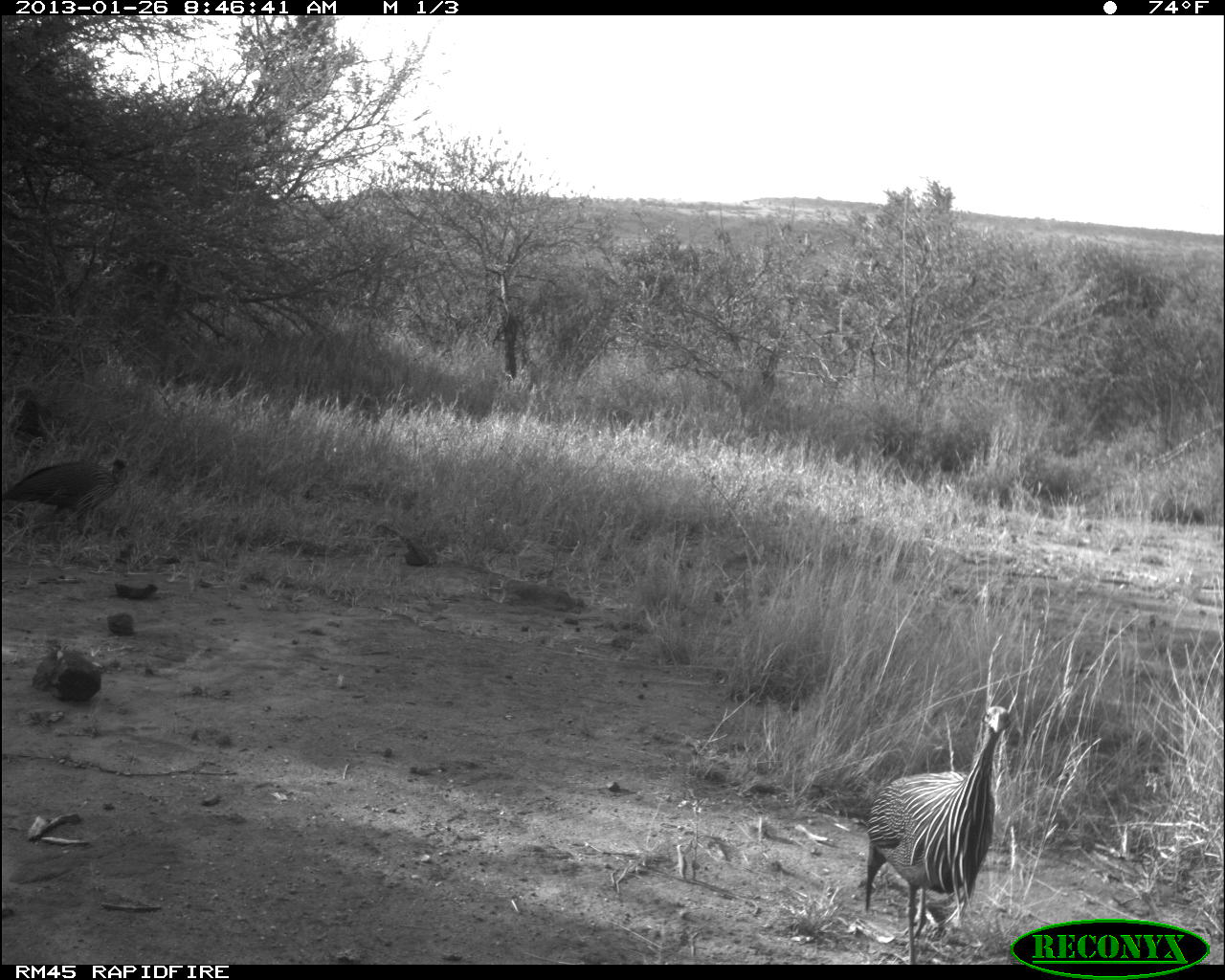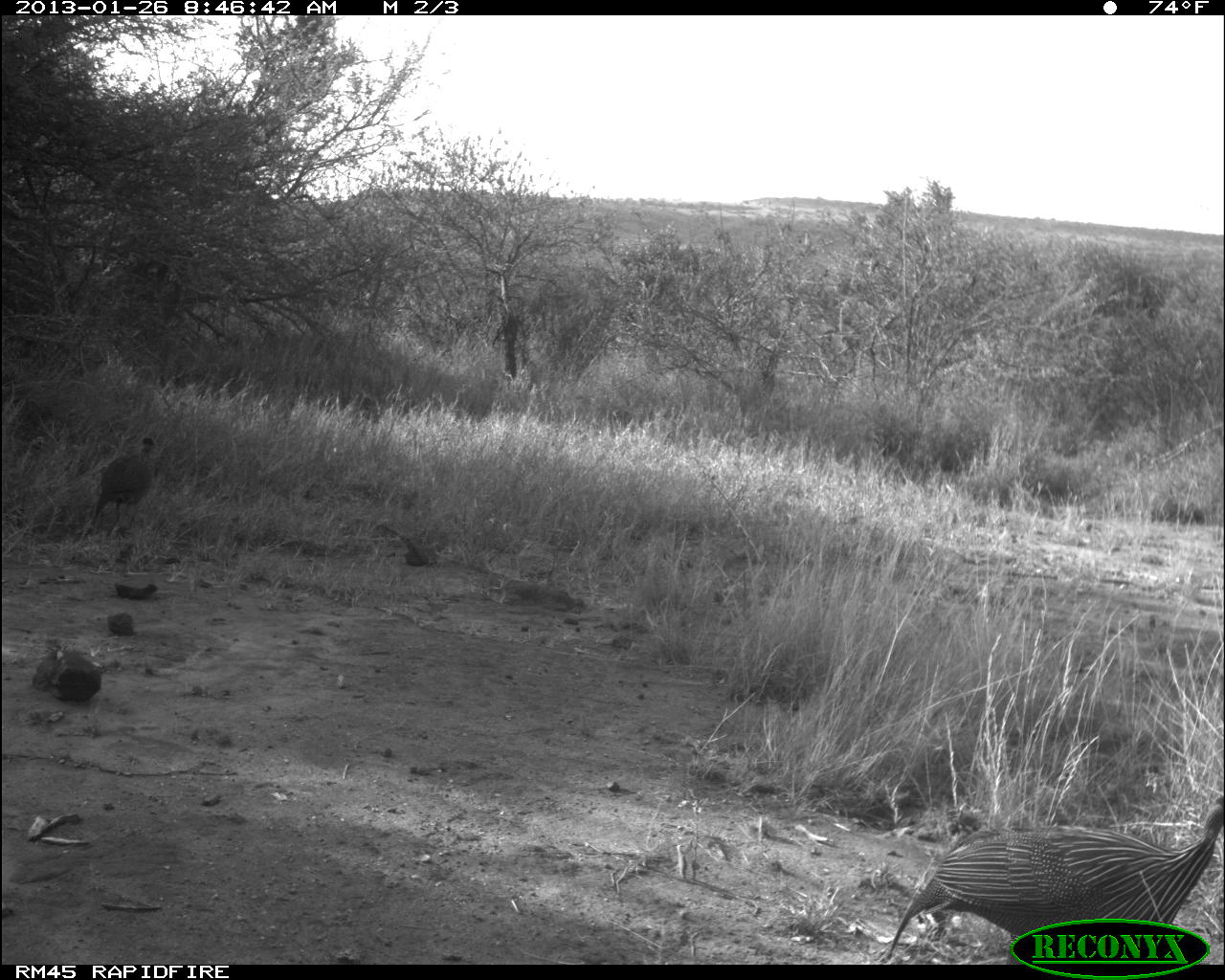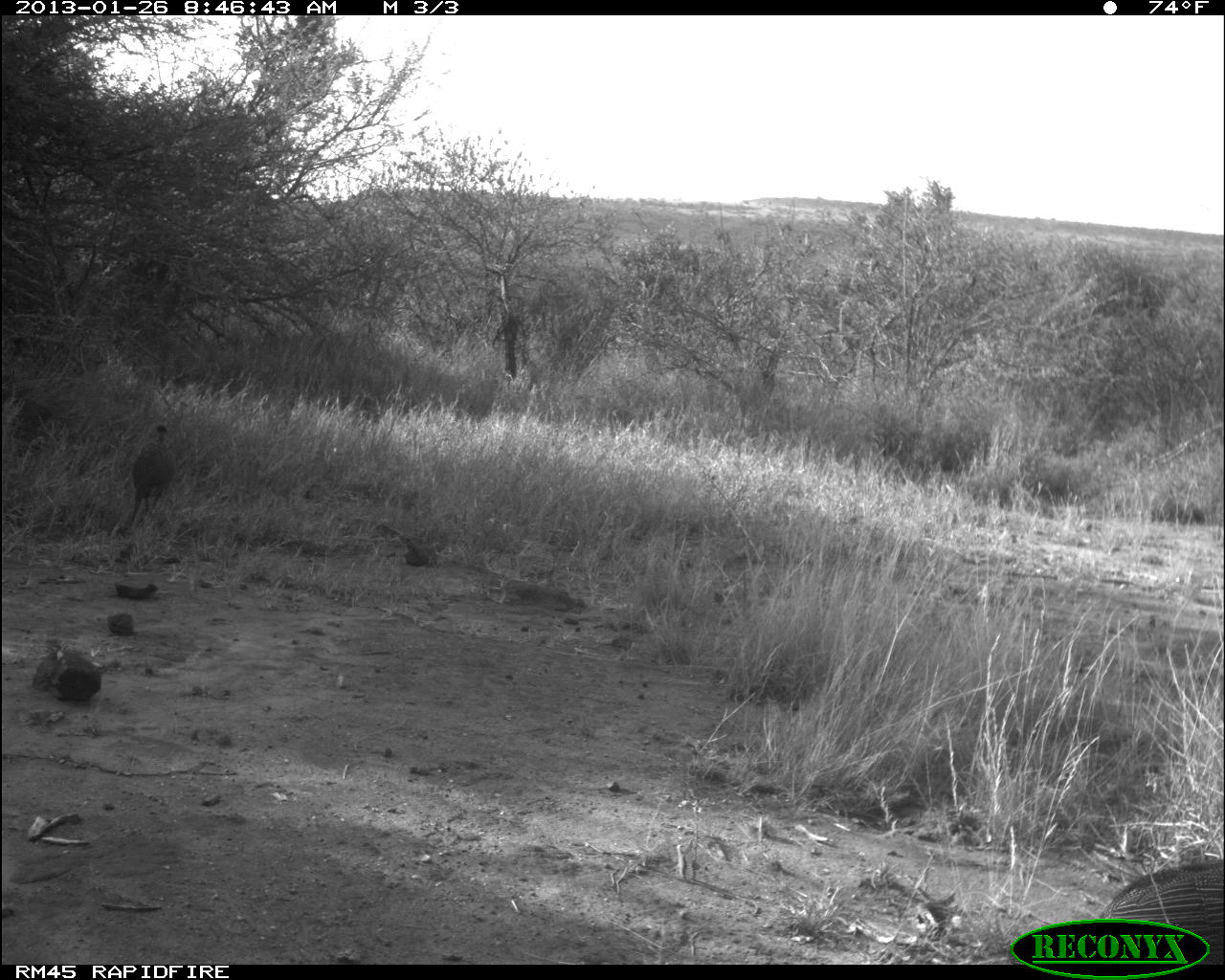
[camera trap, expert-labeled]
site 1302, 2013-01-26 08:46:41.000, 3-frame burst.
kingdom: Animalia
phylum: Chordata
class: Aves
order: Galliformes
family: Numididae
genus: Acryllium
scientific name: Acryllium vulturinum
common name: vulturine guineafowl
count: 3